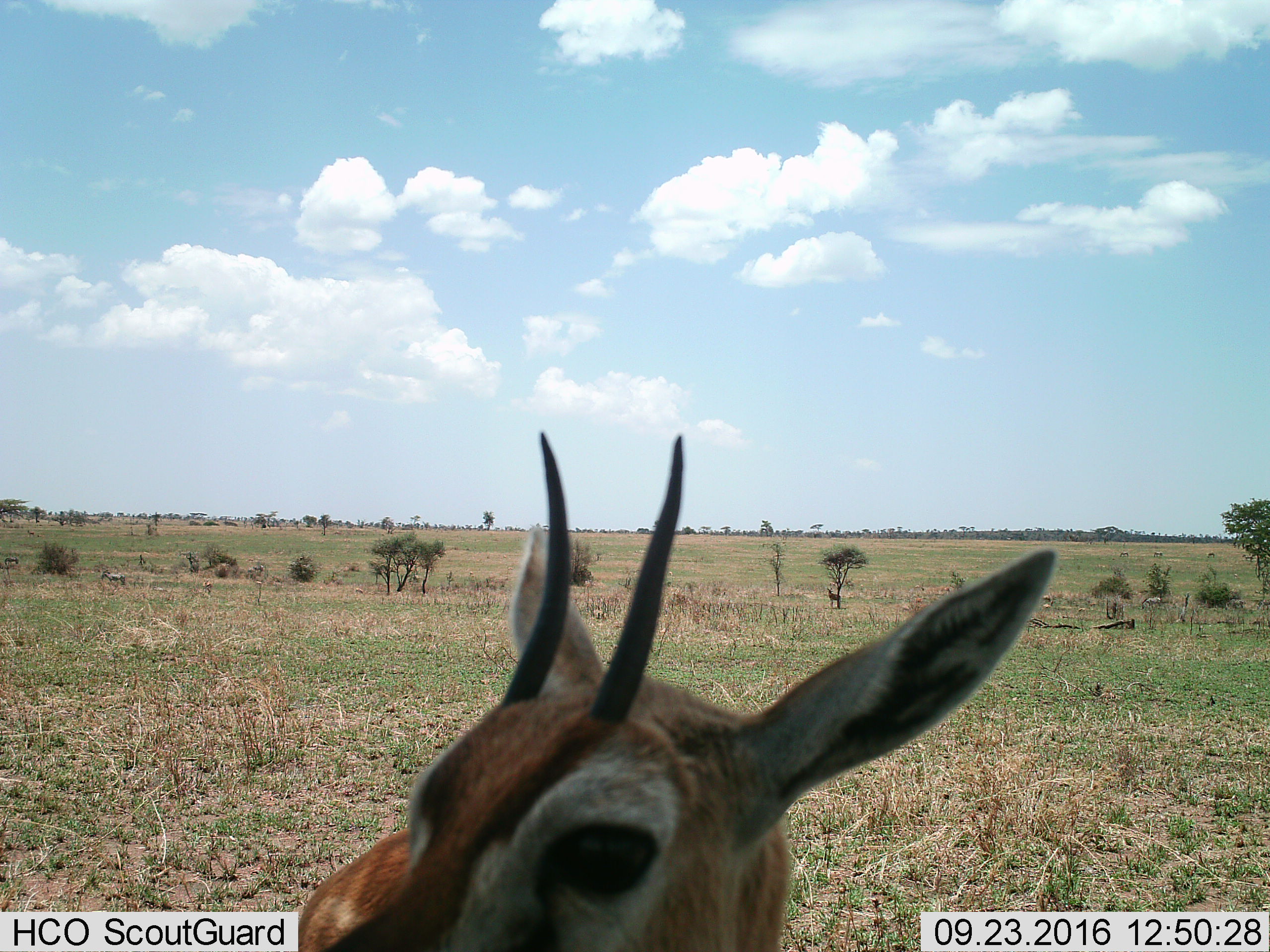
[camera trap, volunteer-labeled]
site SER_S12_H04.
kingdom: Animalia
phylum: Chordata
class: Mammalia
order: Artiodactyla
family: Bovidae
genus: Eudorcas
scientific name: Eudorcas thomsonii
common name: thomson's gazelle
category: gazellethomsons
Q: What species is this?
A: Gazellethomsons (thomson's gazelle) (Eudorcas thomsonii).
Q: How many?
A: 2.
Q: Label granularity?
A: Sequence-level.